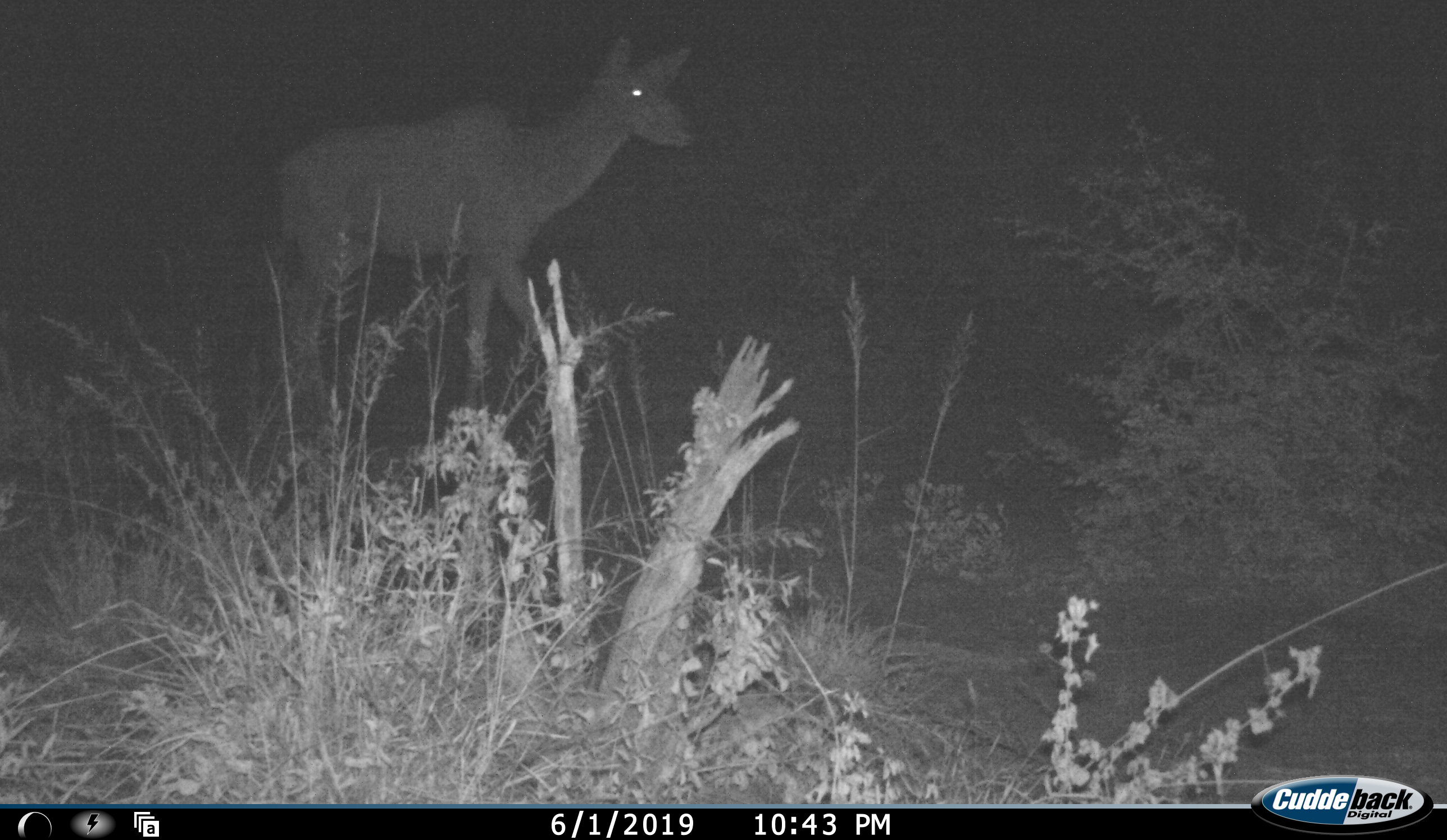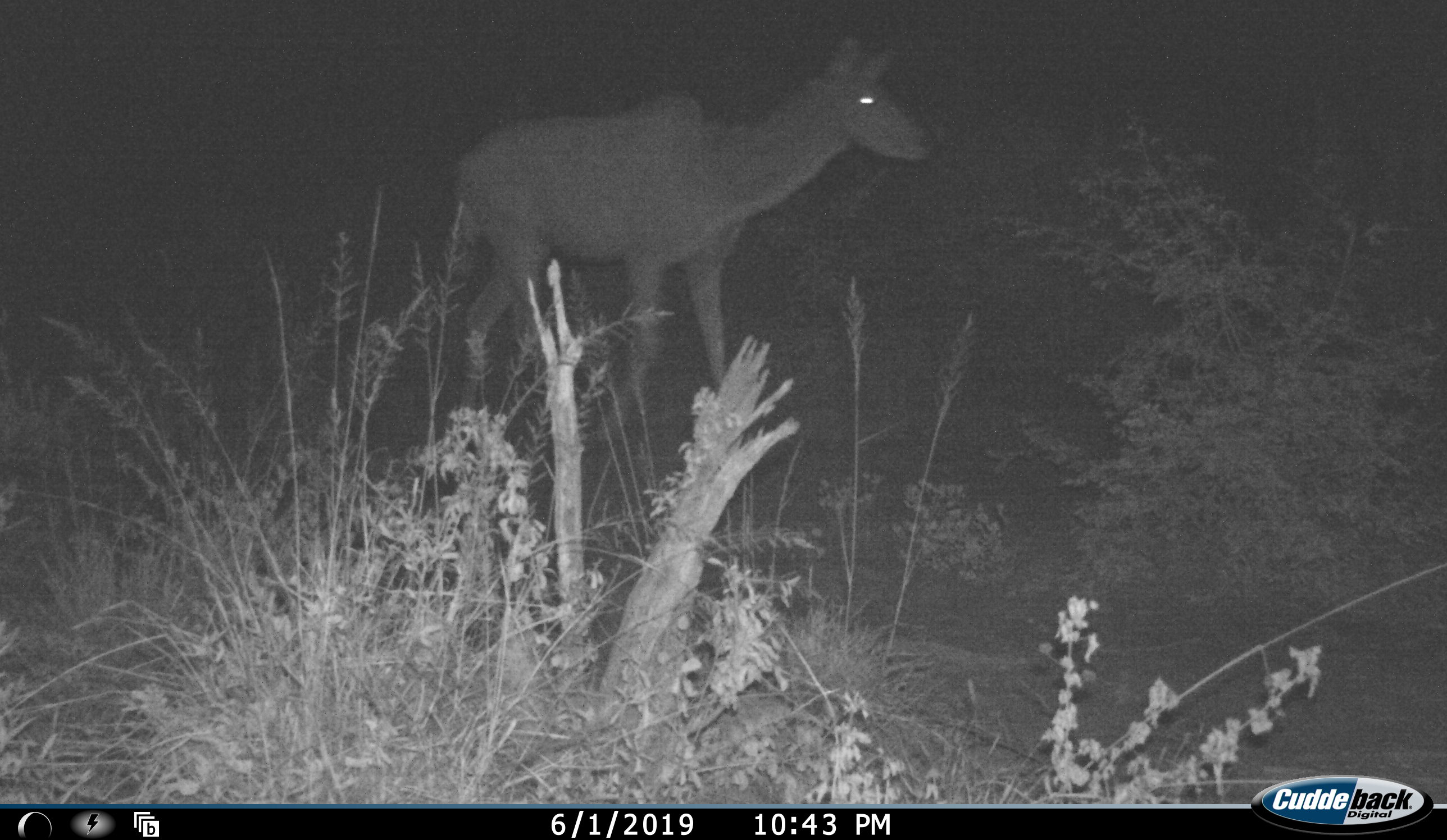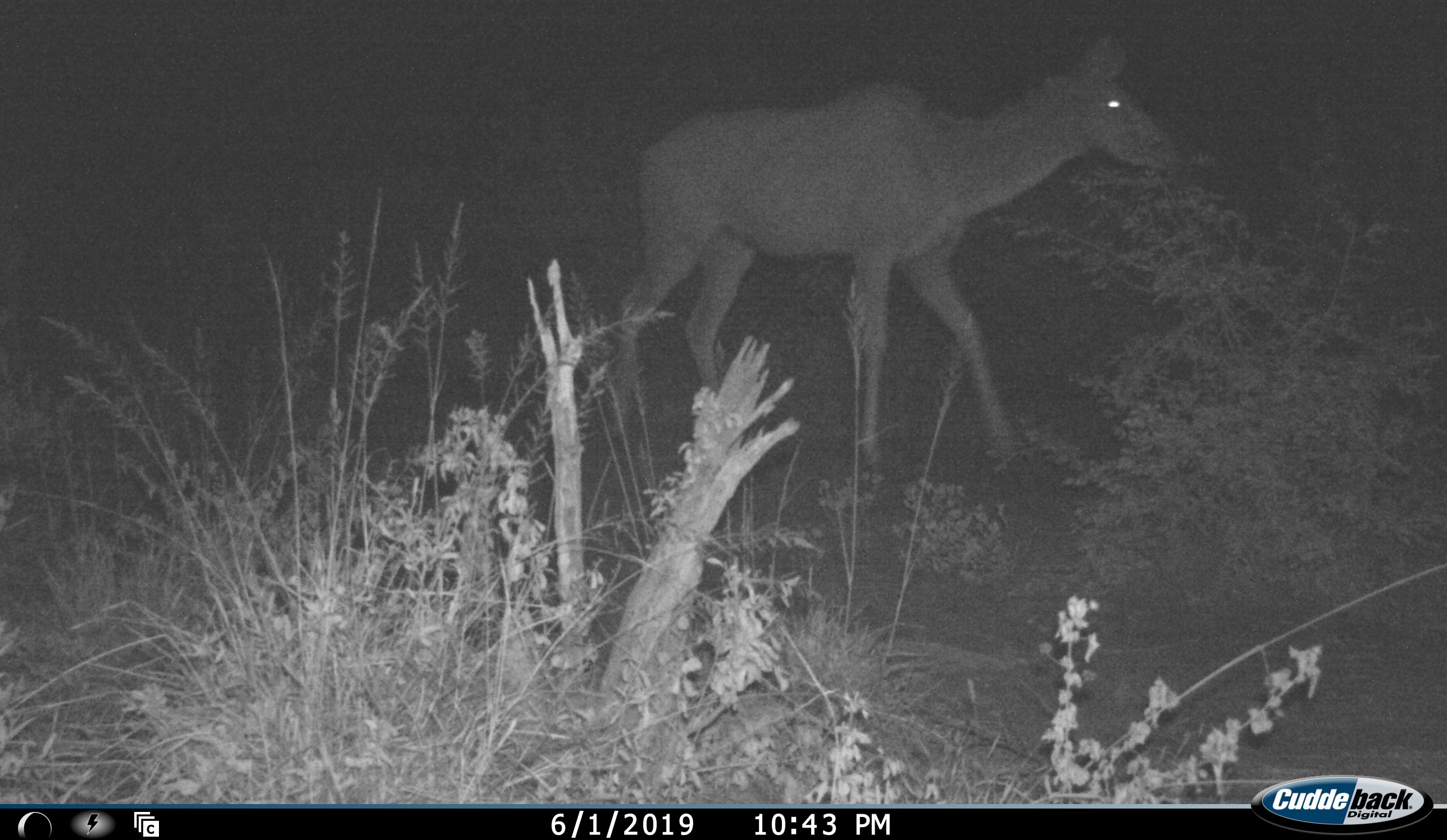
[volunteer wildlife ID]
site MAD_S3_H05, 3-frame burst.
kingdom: Animalia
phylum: Chordata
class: Mammalia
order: Artiodactyla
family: Bovidae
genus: Tragelaphus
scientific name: Tragelaphus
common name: kudu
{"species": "kudu (Tragelaphus)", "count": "1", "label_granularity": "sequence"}